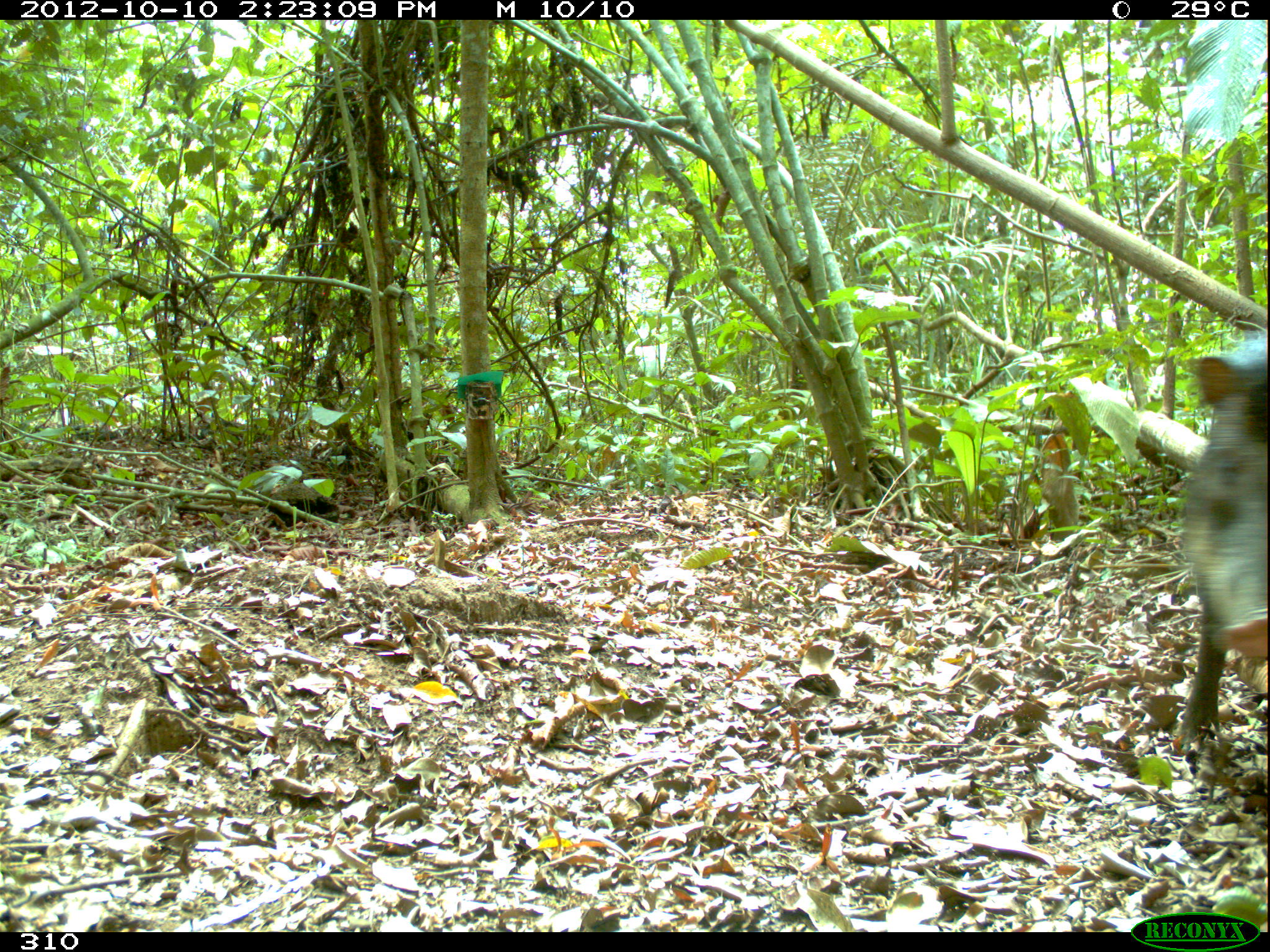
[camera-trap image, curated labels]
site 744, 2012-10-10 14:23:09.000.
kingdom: Animalia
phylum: Chordata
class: Mammalia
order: Artiodactyla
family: Tayassuidae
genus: Tayassu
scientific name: Tayassu pecari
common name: white-lipped peccary